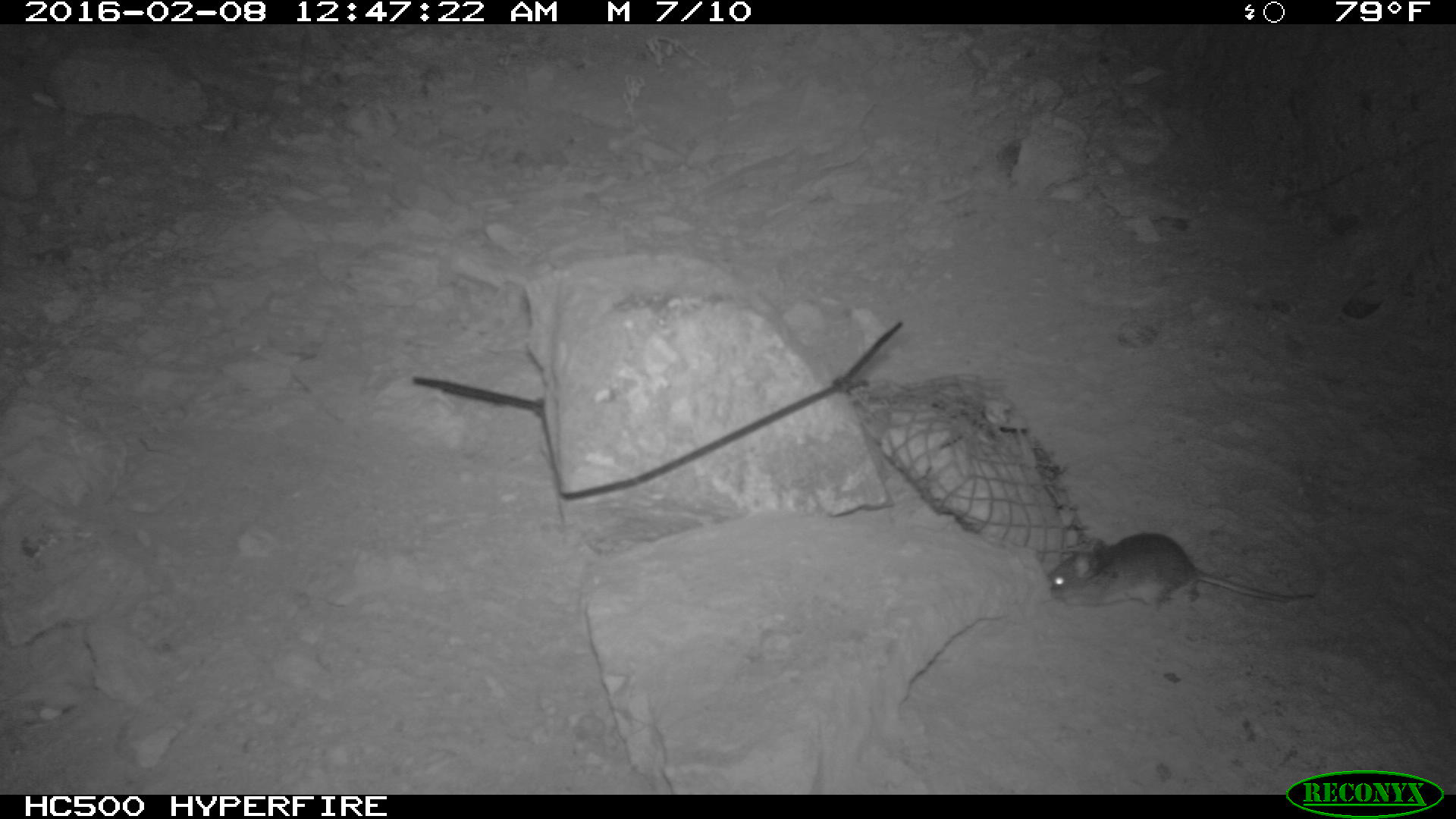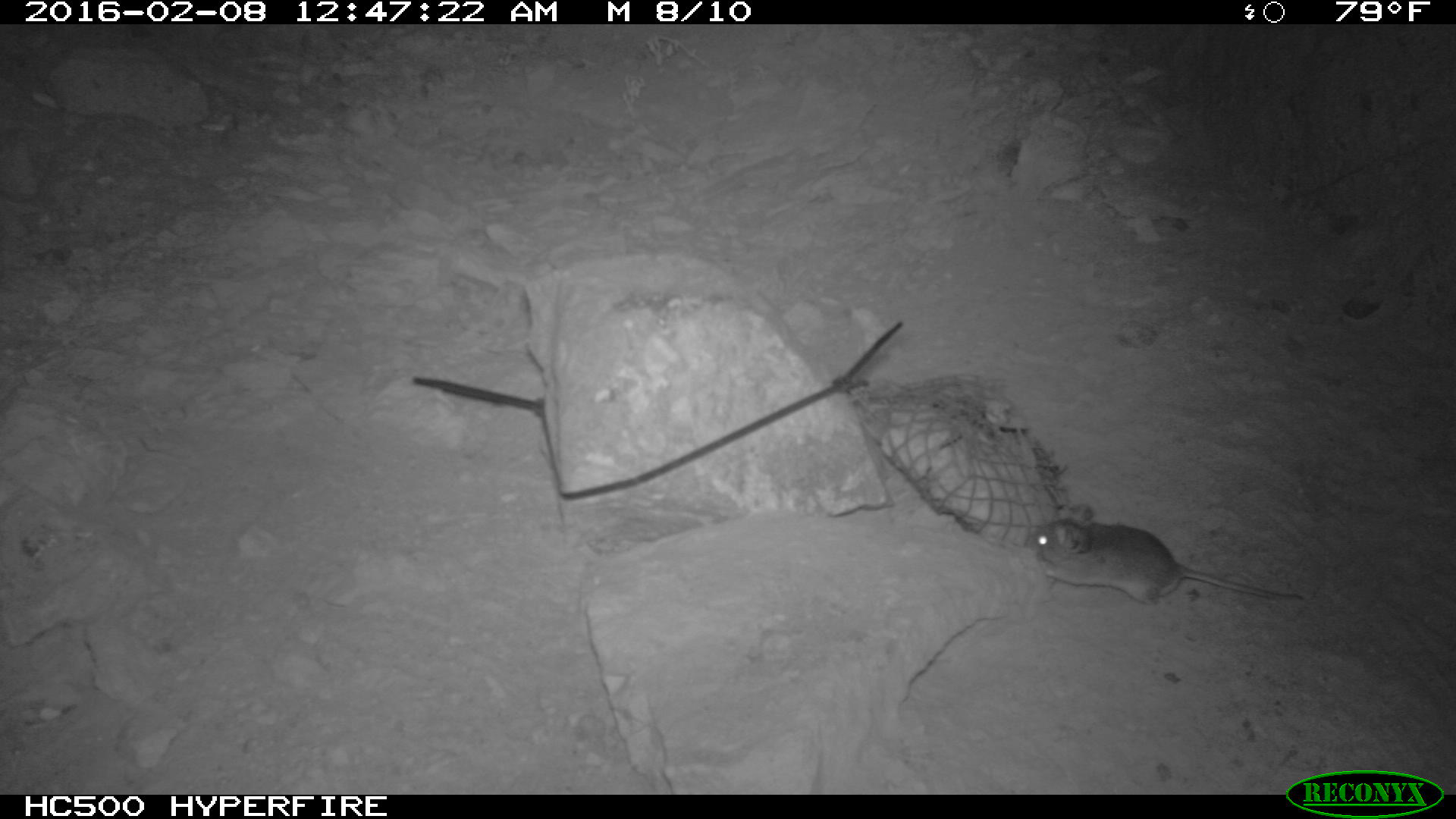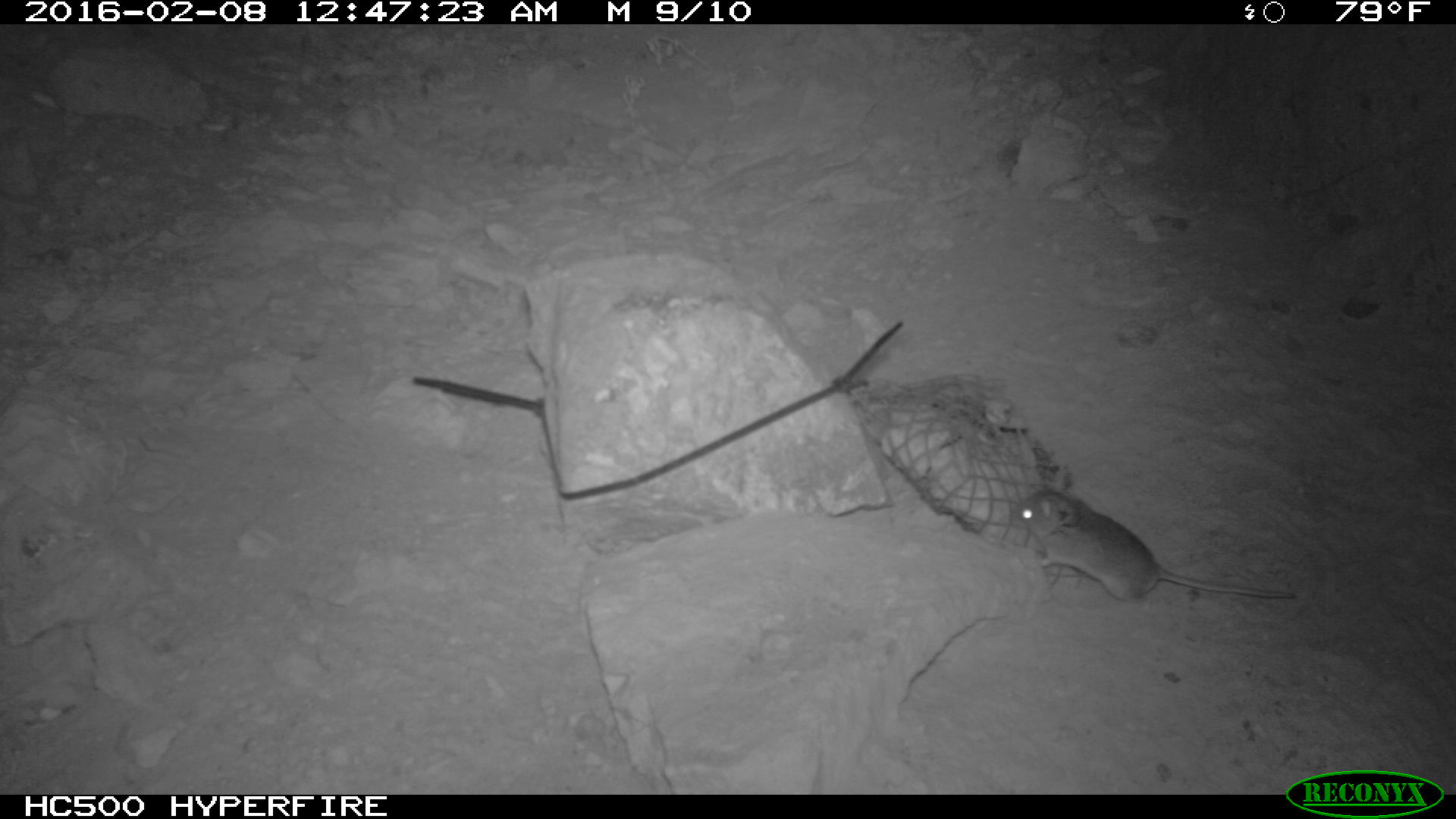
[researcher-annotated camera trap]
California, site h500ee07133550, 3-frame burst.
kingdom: Animalia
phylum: Chordata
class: Mammalia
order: Rodentia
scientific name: Rodentia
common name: rodent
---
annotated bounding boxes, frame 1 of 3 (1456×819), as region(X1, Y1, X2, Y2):
rodent: region(1045, 532, 1313, 610)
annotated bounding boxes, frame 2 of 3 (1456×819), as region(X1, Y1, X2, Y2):
rodent: region(1029, 504, 1304, 607)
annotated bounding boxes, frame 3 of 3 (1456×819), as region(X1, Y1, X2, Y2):
rodent: region(1010, 470, 1295, 610)